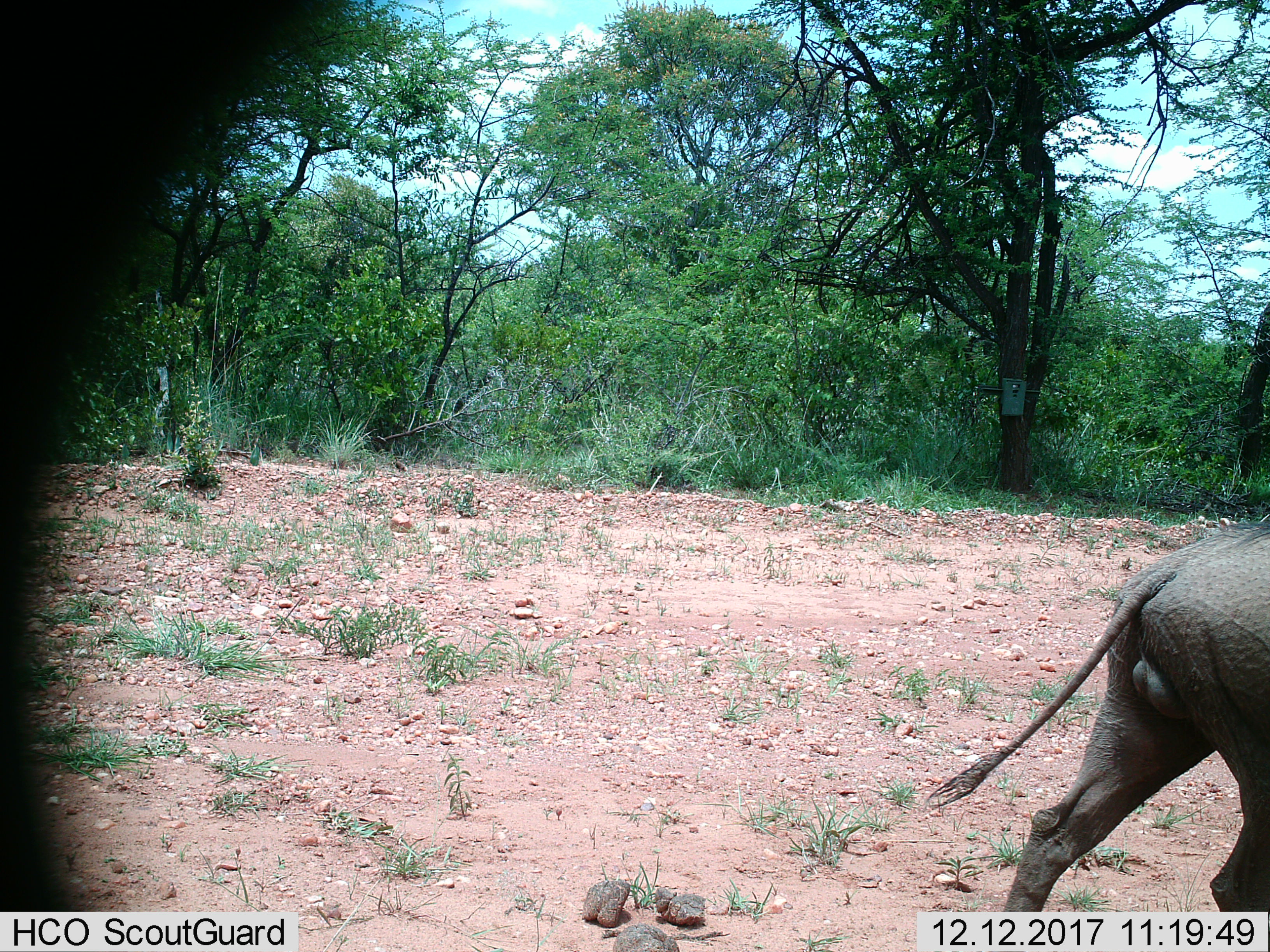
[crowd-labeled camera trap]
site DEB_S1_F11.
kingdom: Animalia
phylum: Chordata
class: Mammalia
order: Artiodactyla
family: Suidae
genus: Phacochoerus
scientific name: Phacochoerus africanus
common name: warthog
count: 1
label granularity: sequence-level